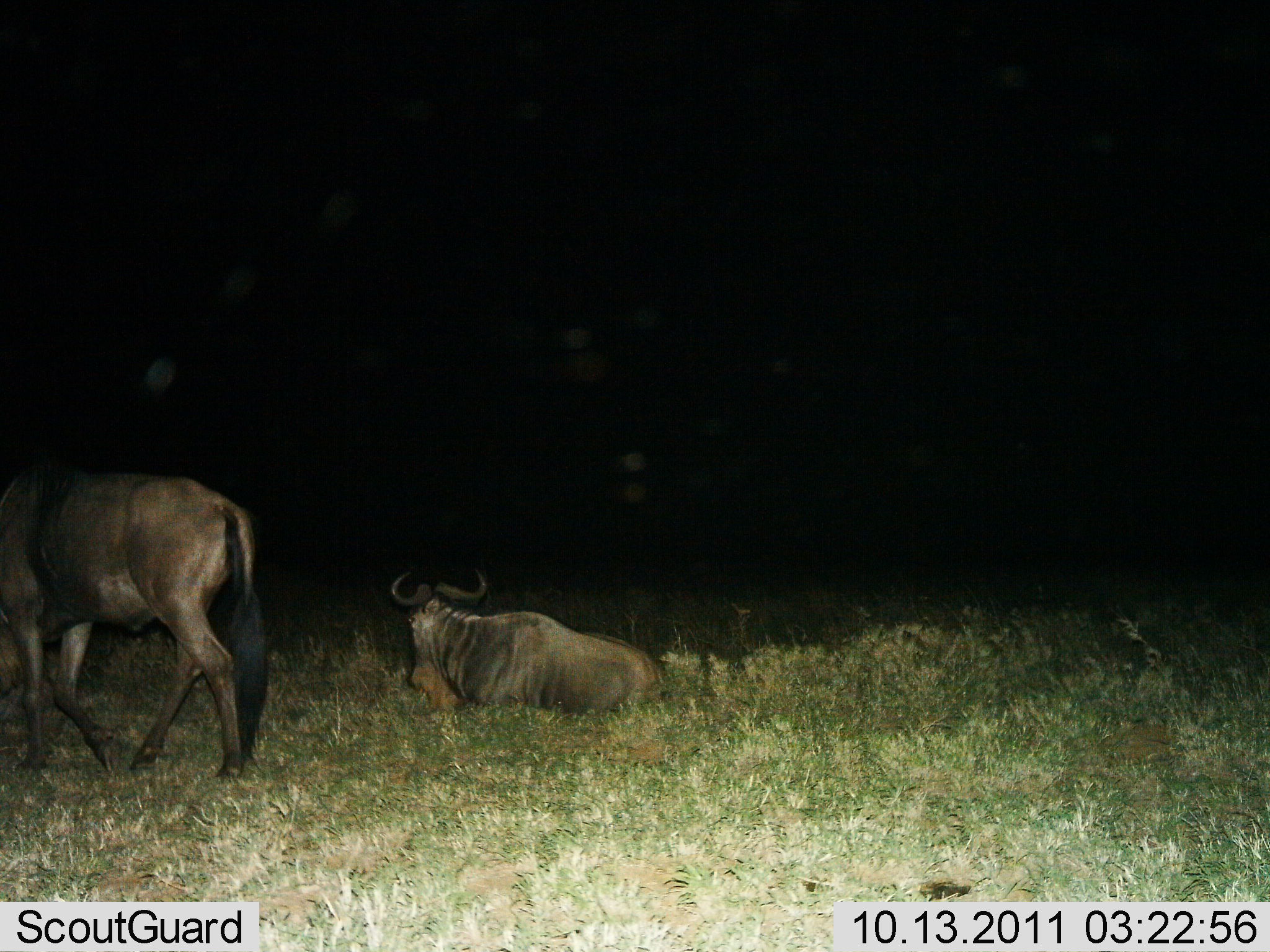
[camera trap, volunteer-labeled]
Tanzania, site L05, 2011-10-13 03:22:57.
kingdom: Animalia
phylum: Chordata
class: Mammalia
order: Artiodactyla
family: Bovidae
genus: Connochaetes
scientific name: Connochaetes taurinus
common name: blue wildebeest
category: wildebeest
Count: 2.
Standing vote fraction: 62%.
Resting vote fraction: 92%.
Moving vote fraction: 38%.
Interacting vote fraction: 0%.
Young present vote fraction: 0%.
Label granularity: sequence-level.